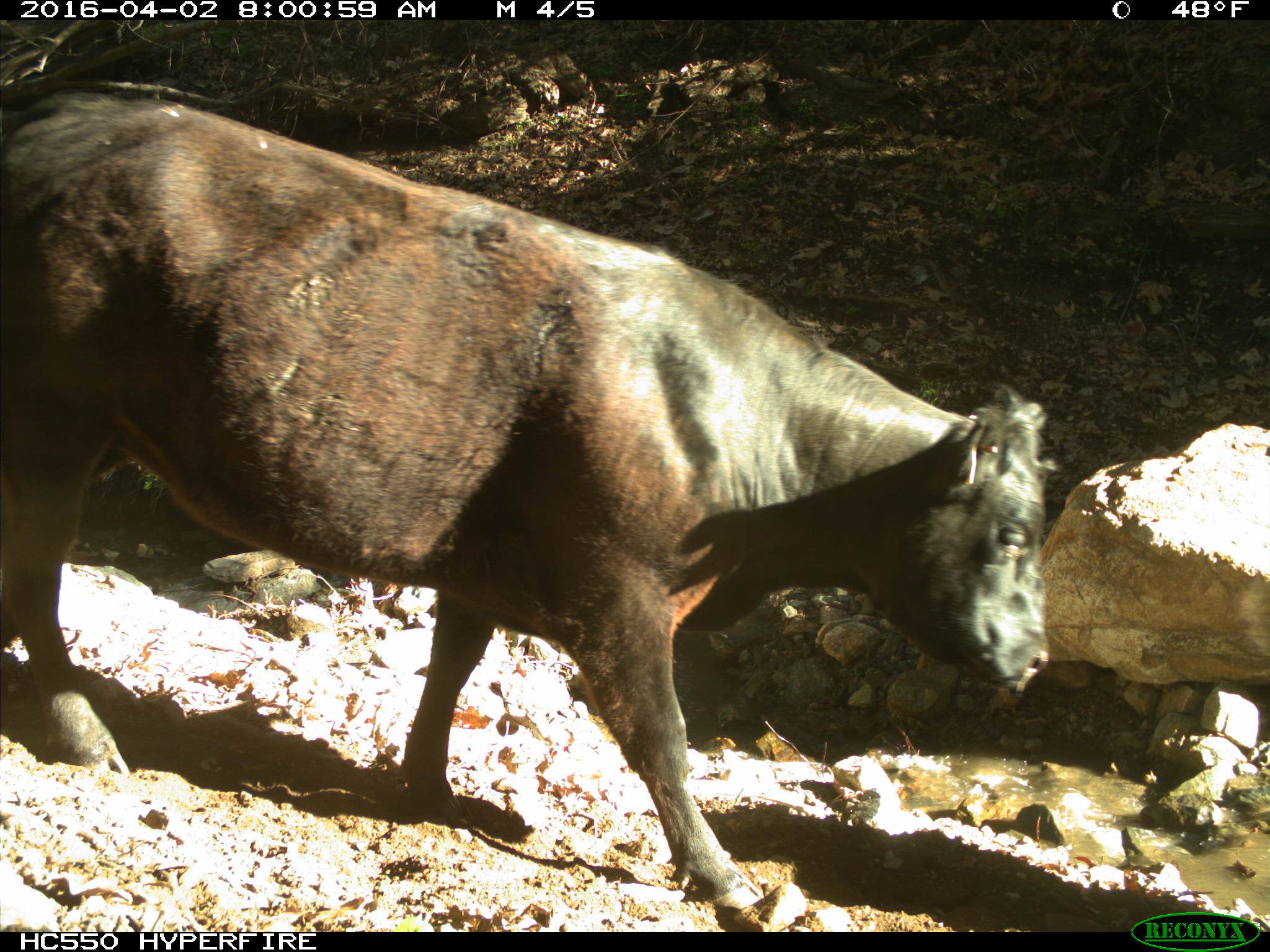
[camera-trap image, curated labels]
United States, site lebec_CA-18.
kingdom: Animalia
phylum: Chordata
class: Mammalia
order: Artiodactyla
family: Bovidae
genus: Bos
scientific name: Bos taurus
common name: domestic cow